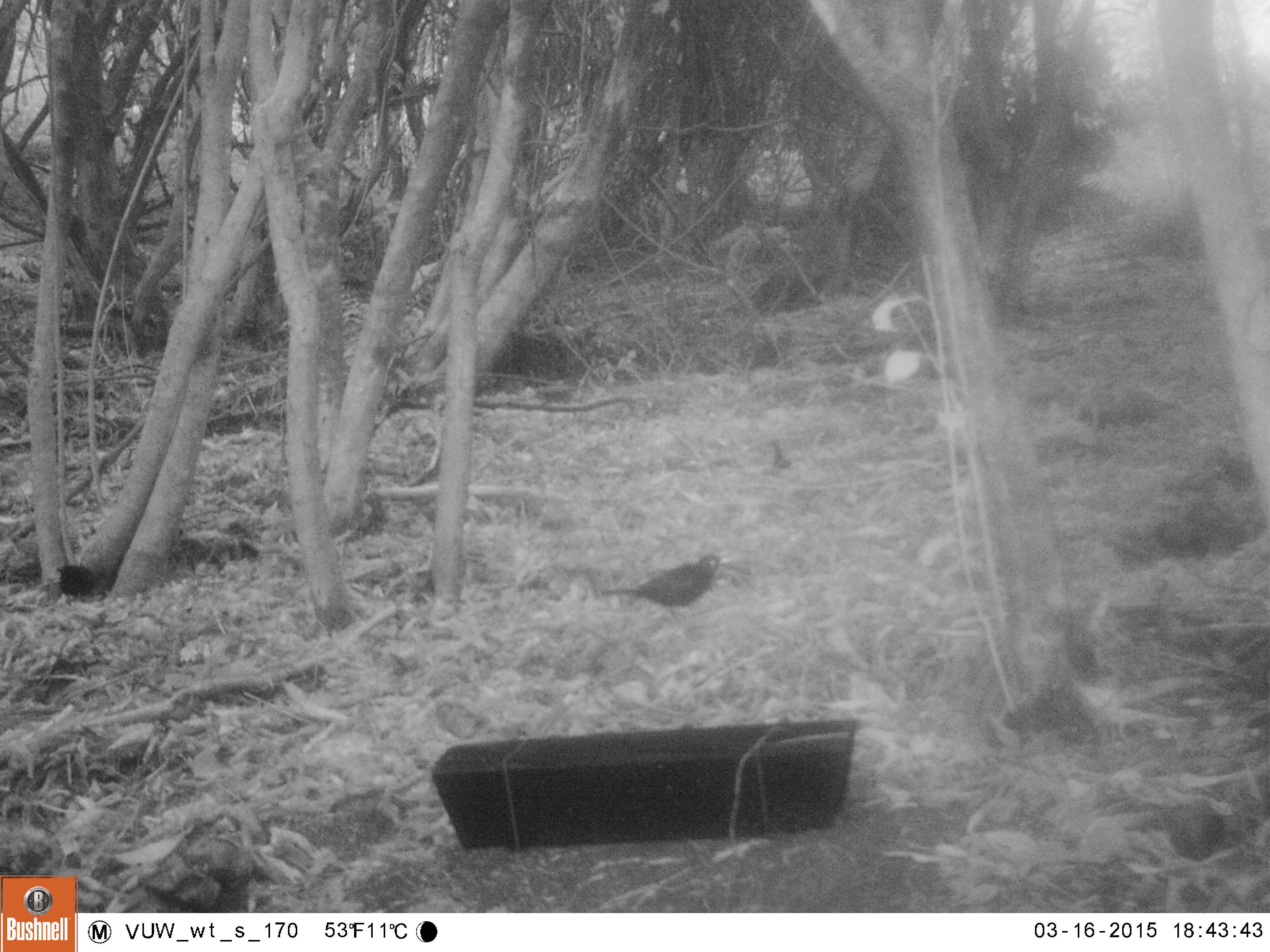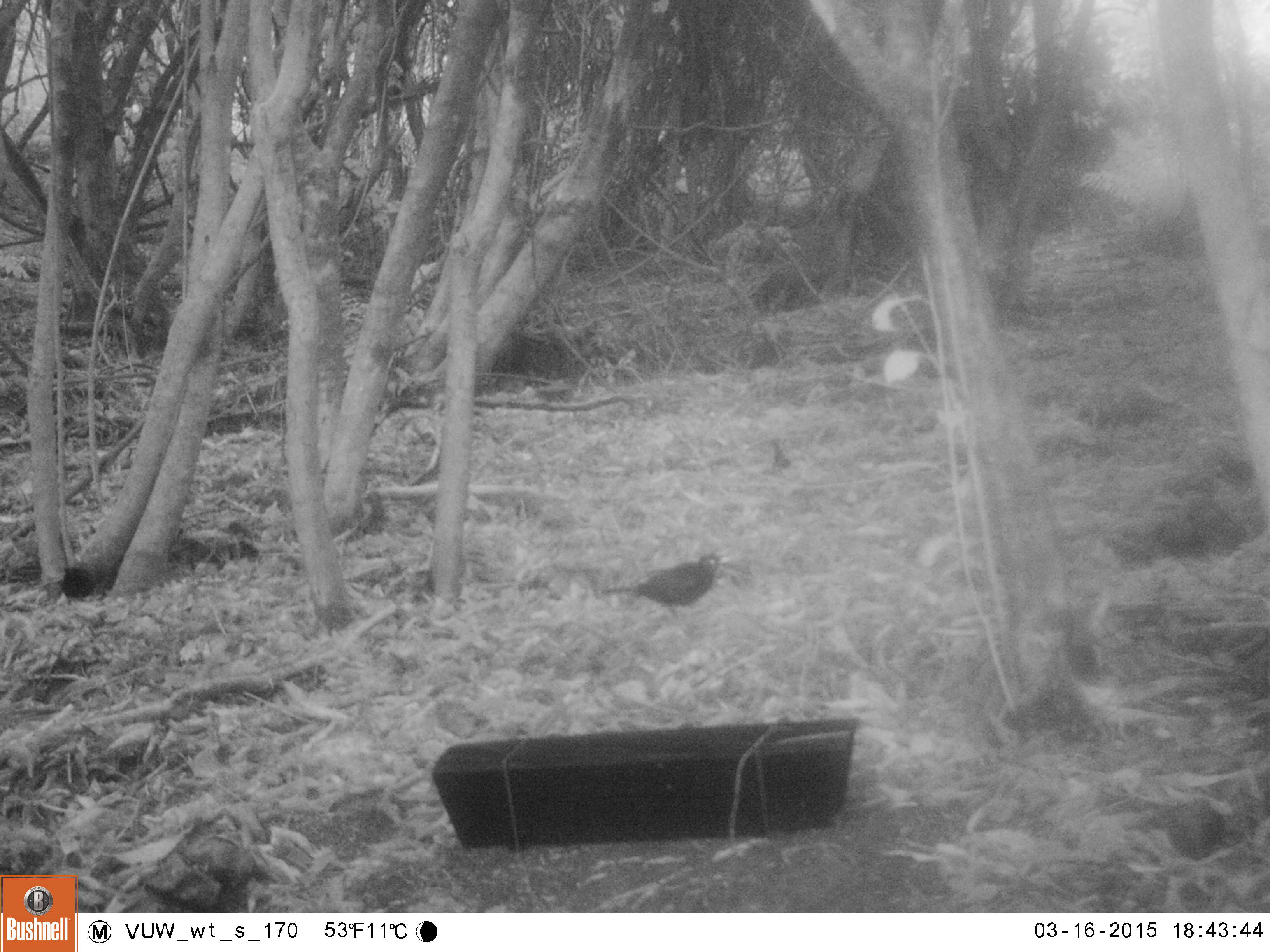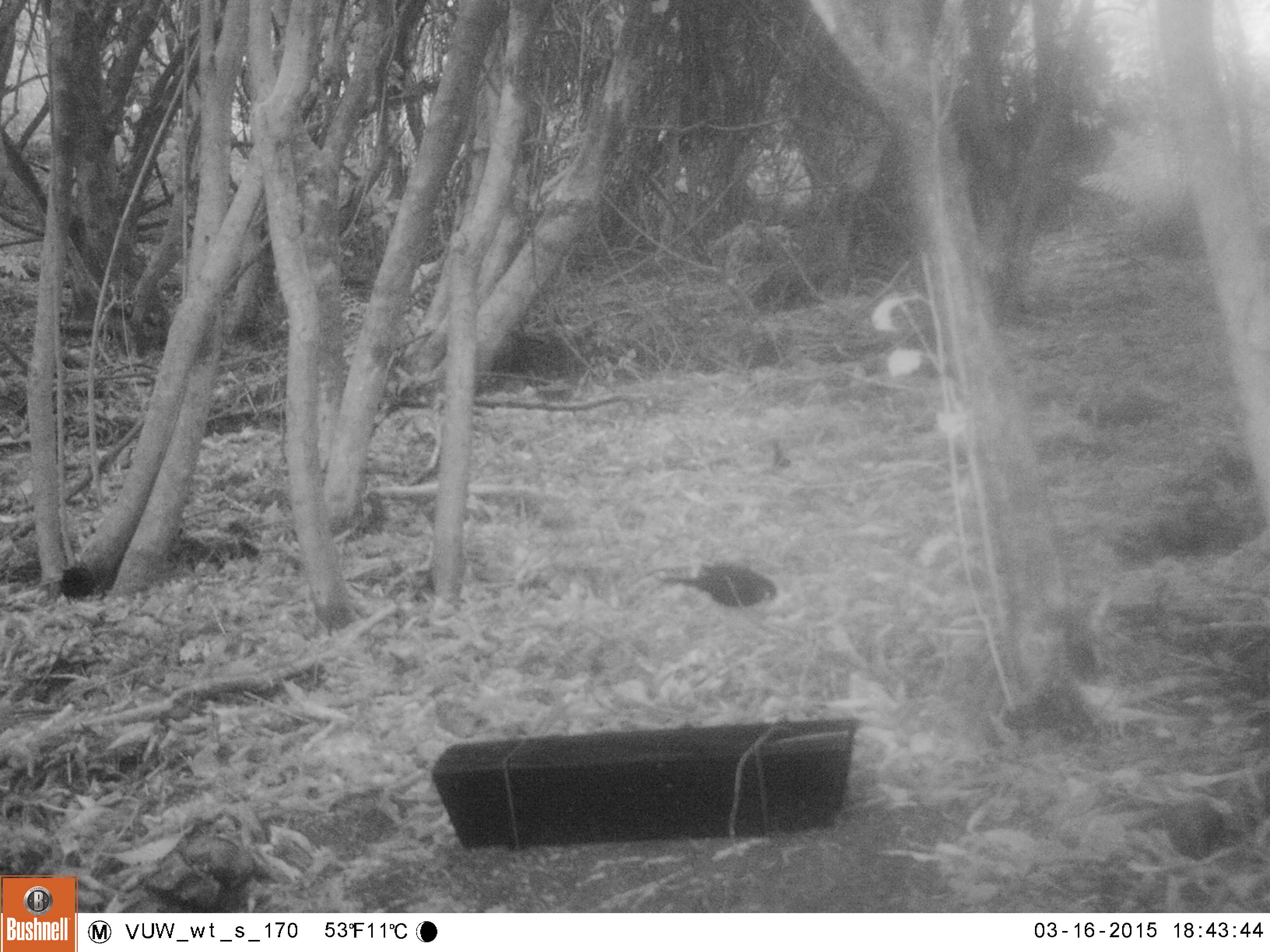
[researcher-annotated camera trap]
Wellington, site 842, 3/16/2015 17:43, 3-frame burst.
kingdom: Animalia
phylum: Chordata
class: Aves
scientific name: Aves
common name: bird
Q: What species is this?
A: Bird (Aves).